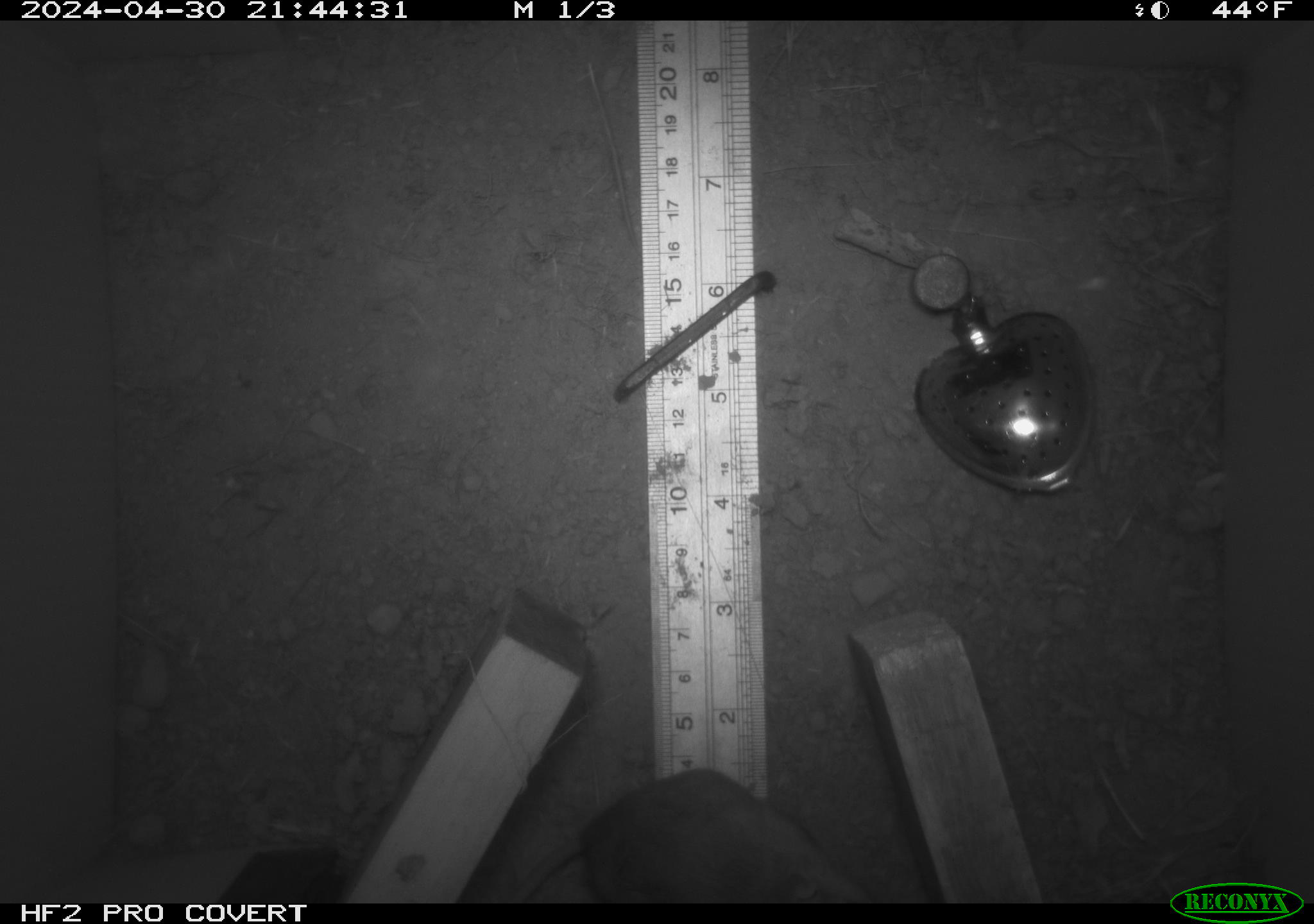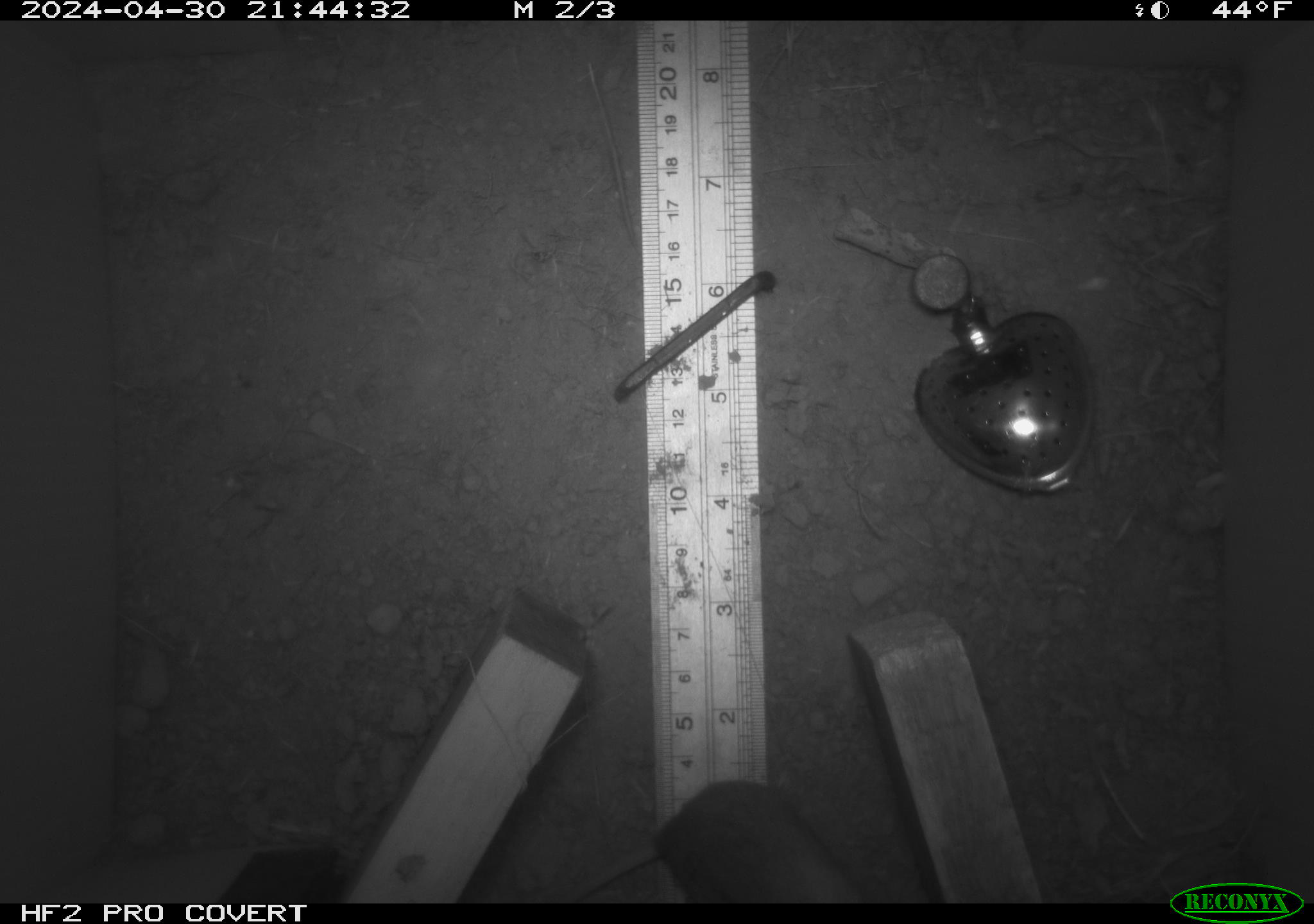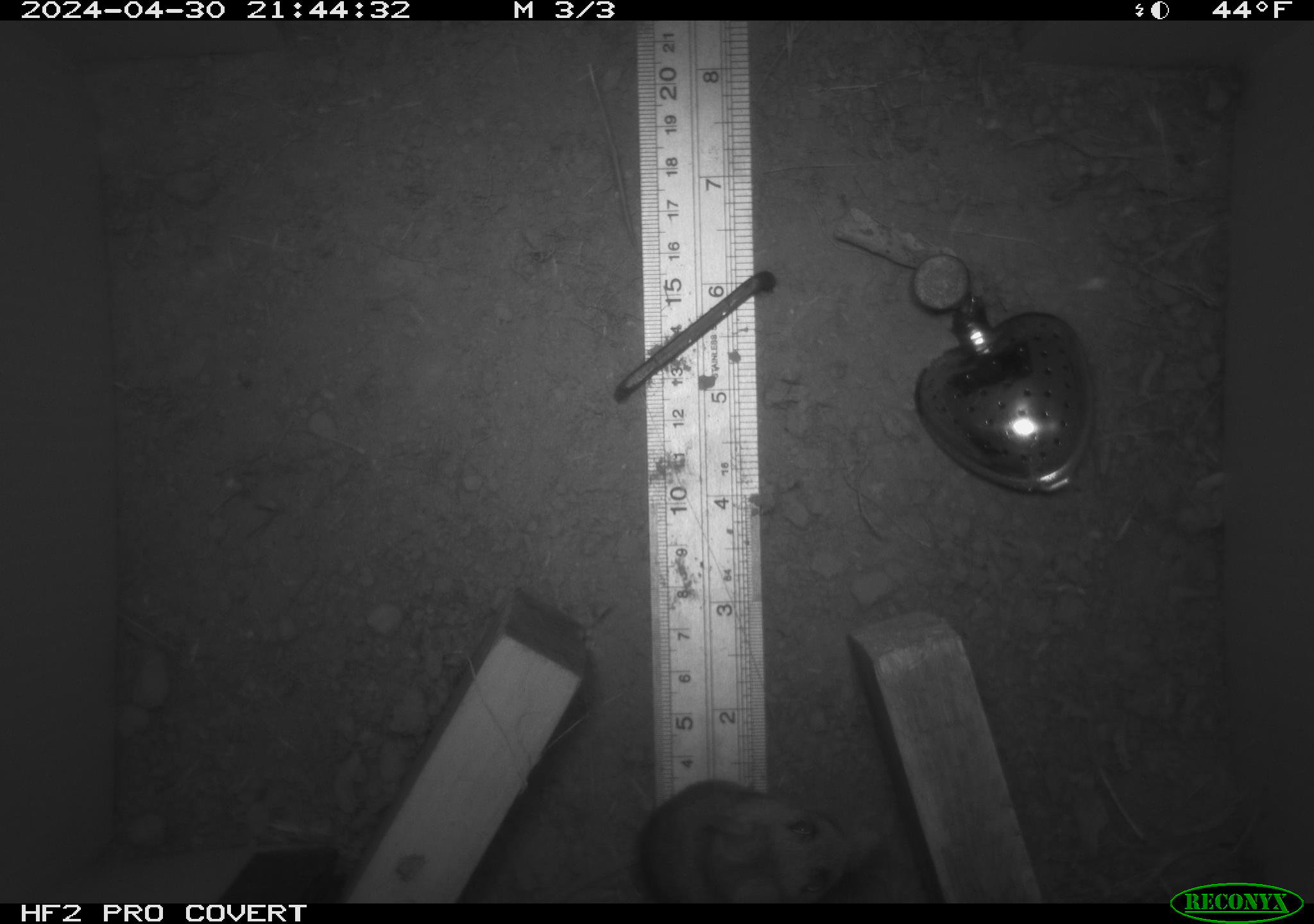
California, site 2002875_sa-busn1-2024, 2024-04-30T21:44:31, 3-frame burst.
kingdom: Animalia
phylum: Chordata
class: Mammalia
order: Rodentia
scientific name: Rodentia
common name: rodent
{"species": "rodent (Rodentia)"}